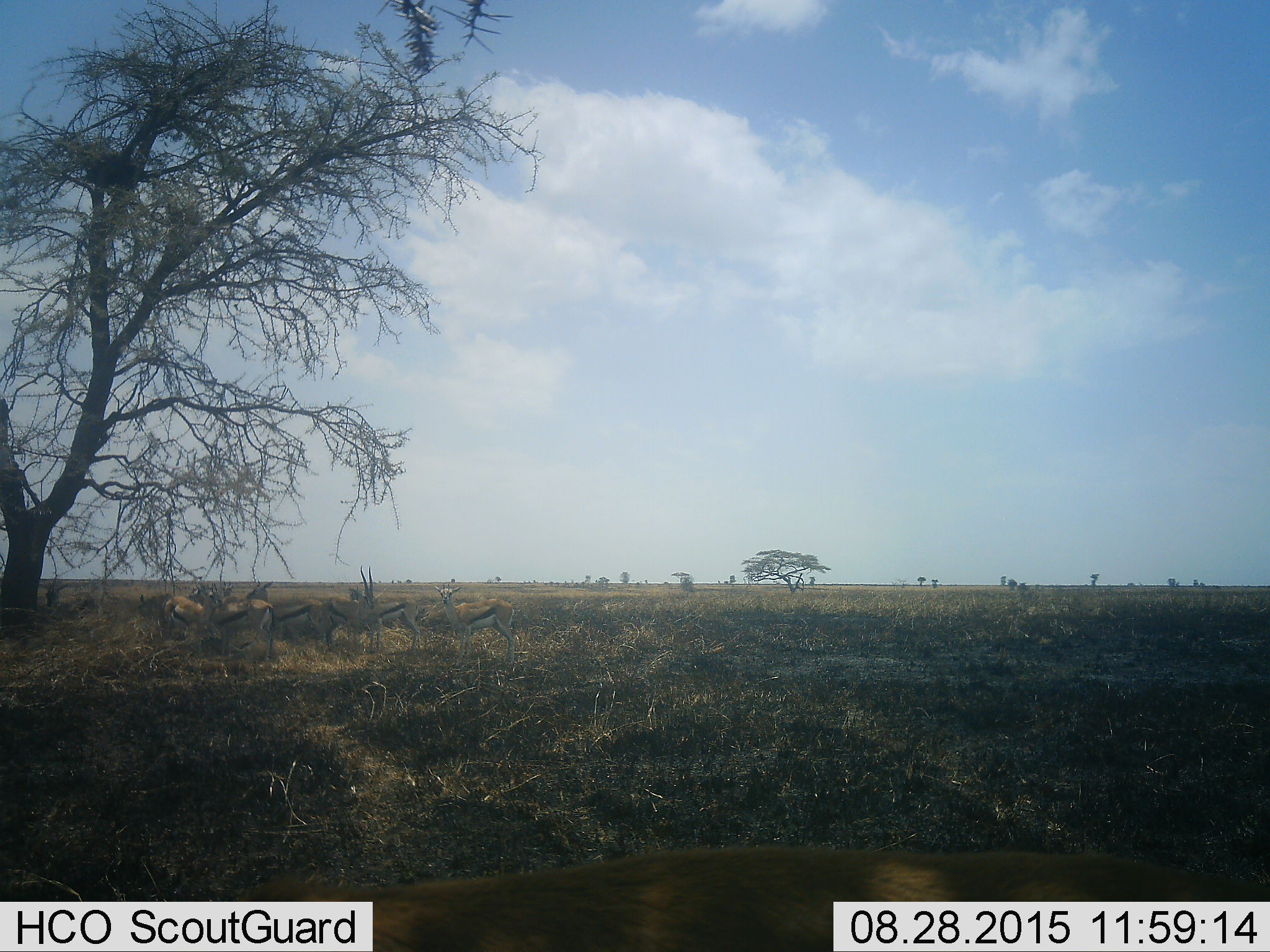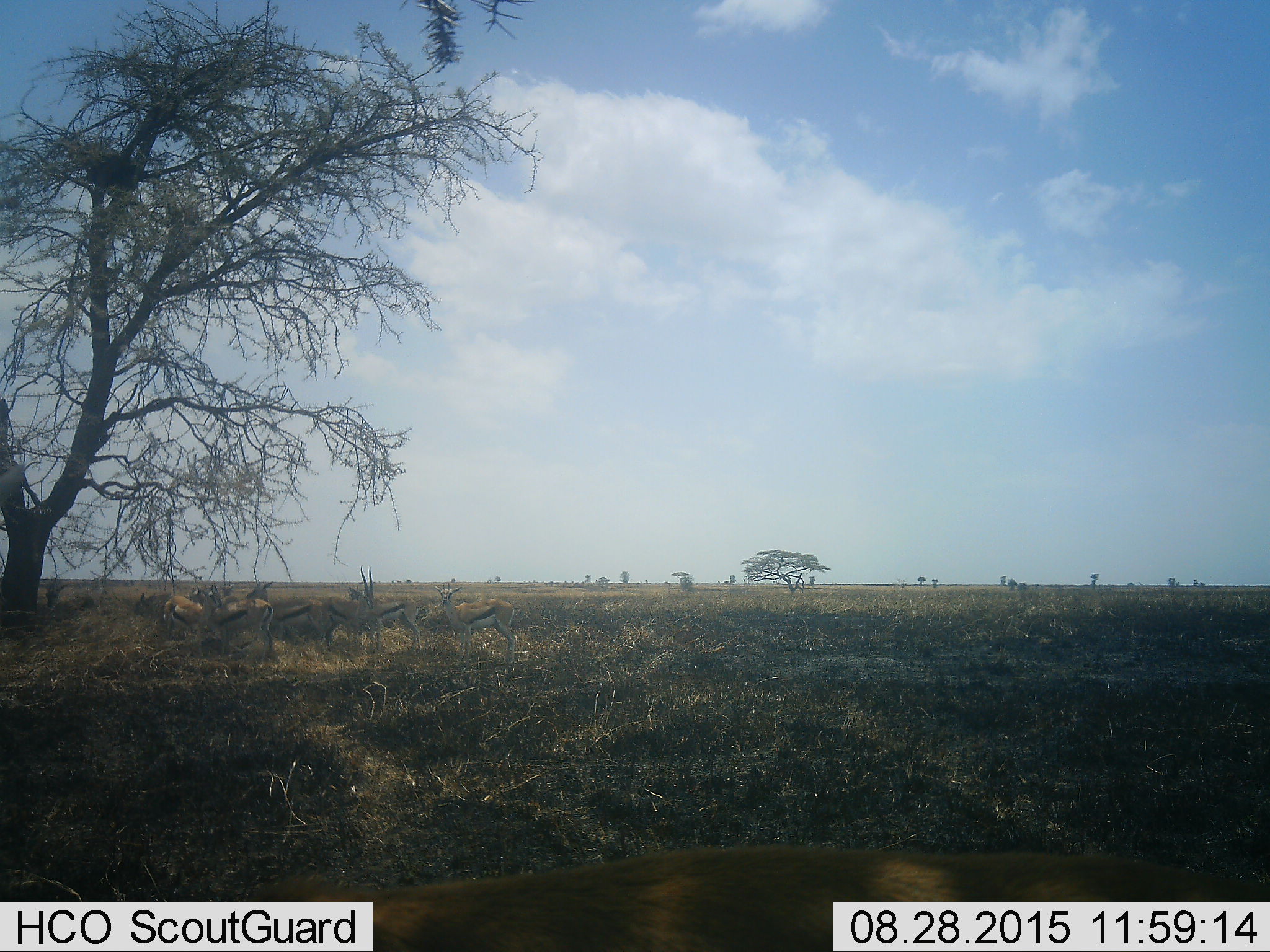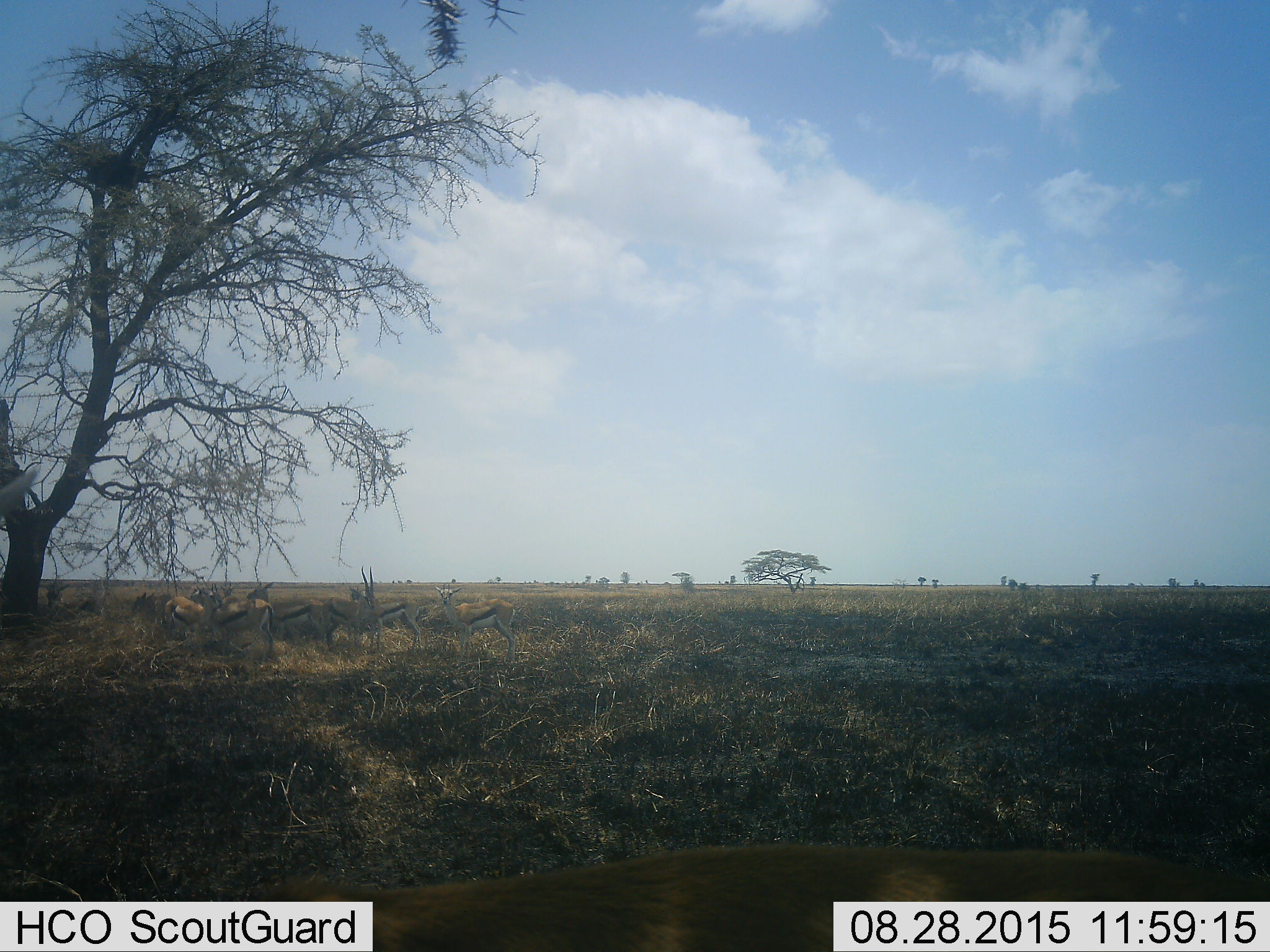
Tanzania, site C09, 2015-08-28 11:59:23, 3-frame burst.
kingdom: Animalia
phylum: Chordata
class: Mammalia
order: Artiodactyla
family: Bovidae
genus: Eudorcas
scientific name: Eudorcas thomsonii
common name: thomson's gazelle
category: gazellethomsons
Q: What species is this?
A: Gazellethomsons (thomson's gazelle) (Eudorcas thomsonii).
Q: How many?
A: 10.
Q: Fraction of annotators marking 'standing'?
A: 92%.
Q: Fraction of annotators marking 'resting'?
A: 31%.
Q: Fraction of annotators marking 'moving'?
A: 15%.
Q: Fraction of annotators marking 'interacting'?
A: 8%.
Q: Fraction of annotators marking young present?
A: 15%.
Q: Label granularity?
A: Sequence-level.